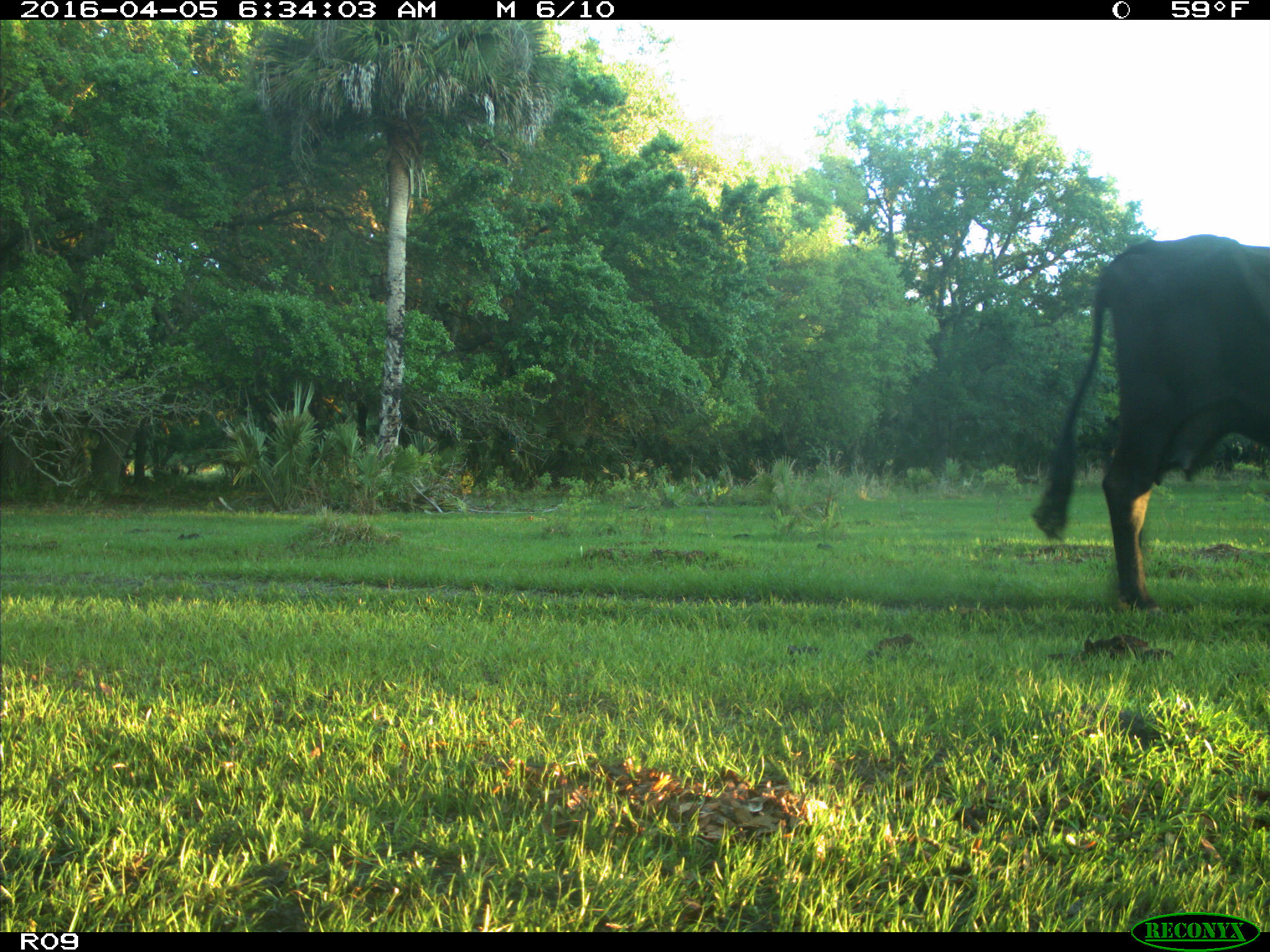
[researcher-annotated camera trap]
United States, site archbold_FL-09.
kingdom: Animalia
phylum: Chordata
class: Mammalia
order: Artiodactyla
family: Bovidae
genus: Bos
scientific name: Bos taurus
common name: domestic cow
Bos taurus (domestic cow).